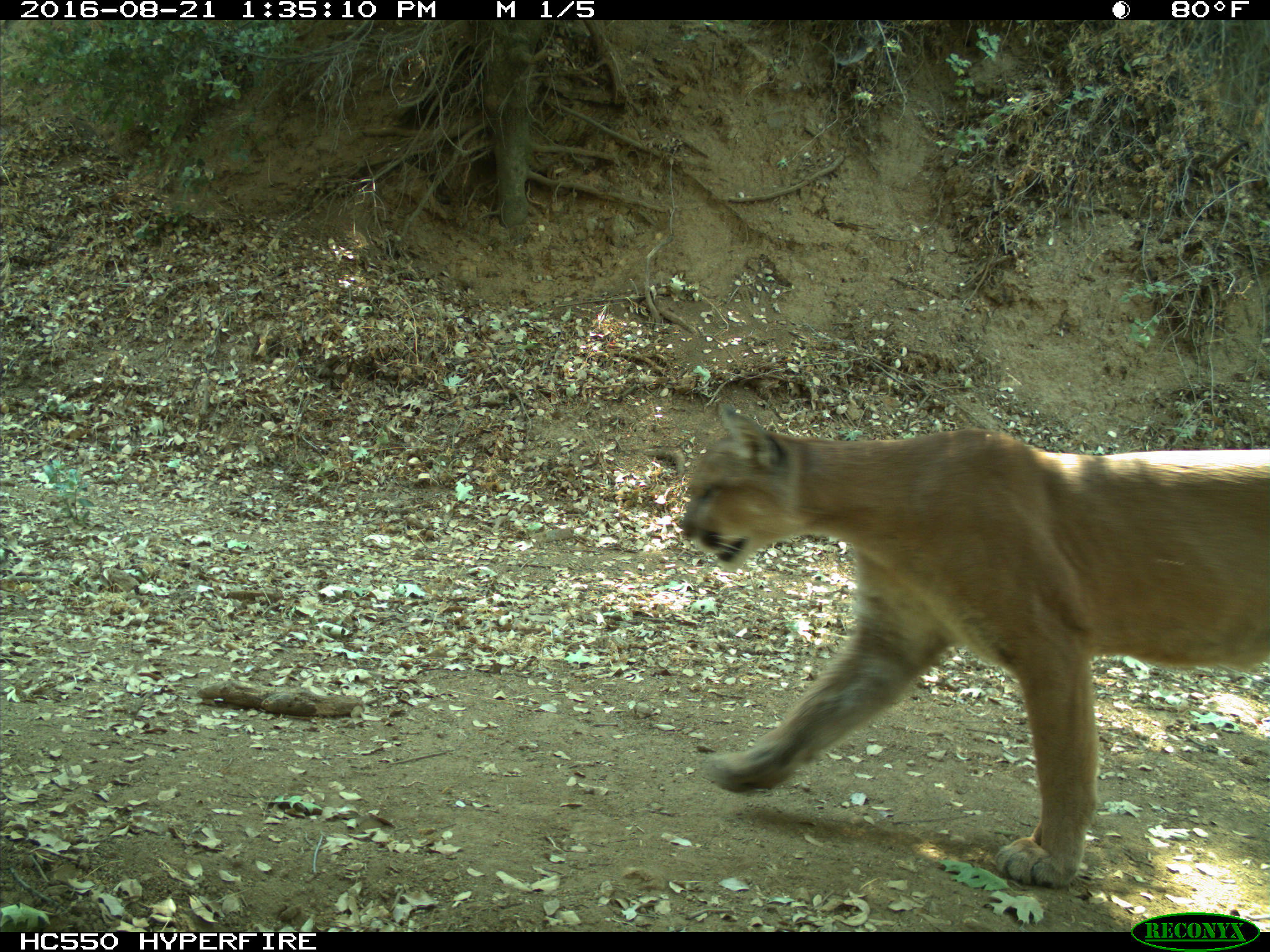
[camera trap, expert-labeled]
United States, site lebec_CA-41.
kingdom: Animalia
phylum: Chordata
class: Mammalia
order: Carnivora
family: Felidae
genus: Puma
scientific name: Puma concolor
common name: mountain lion